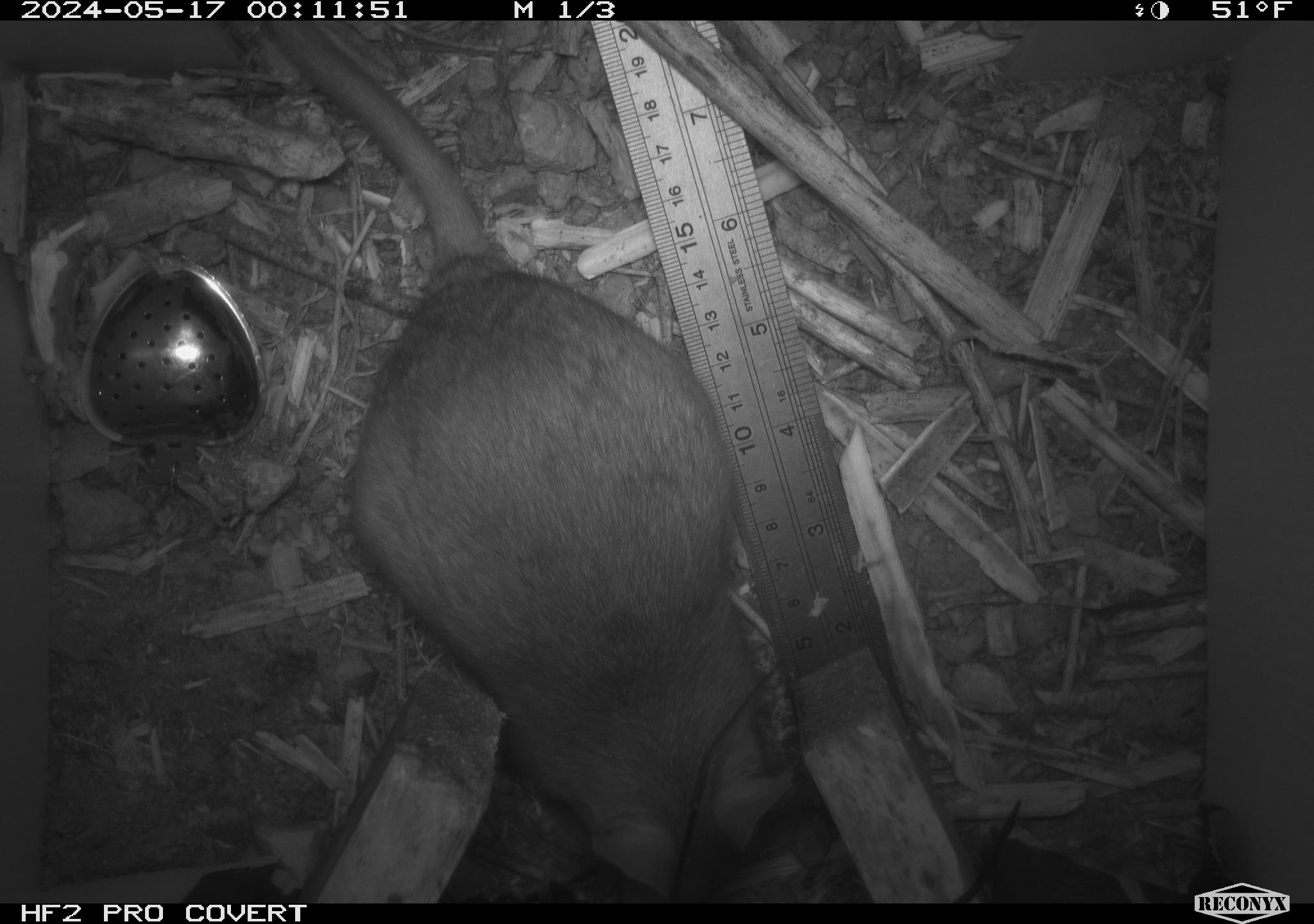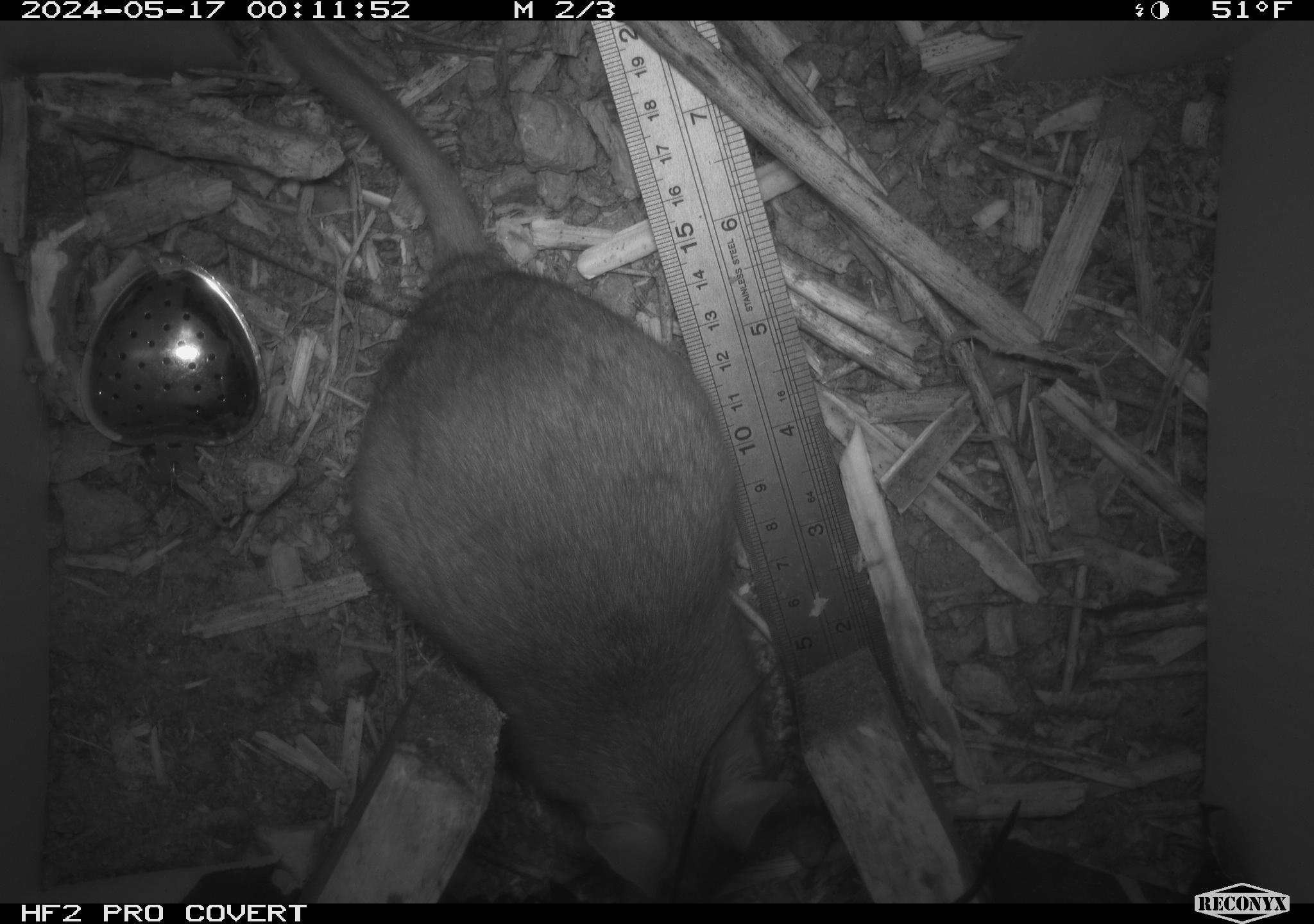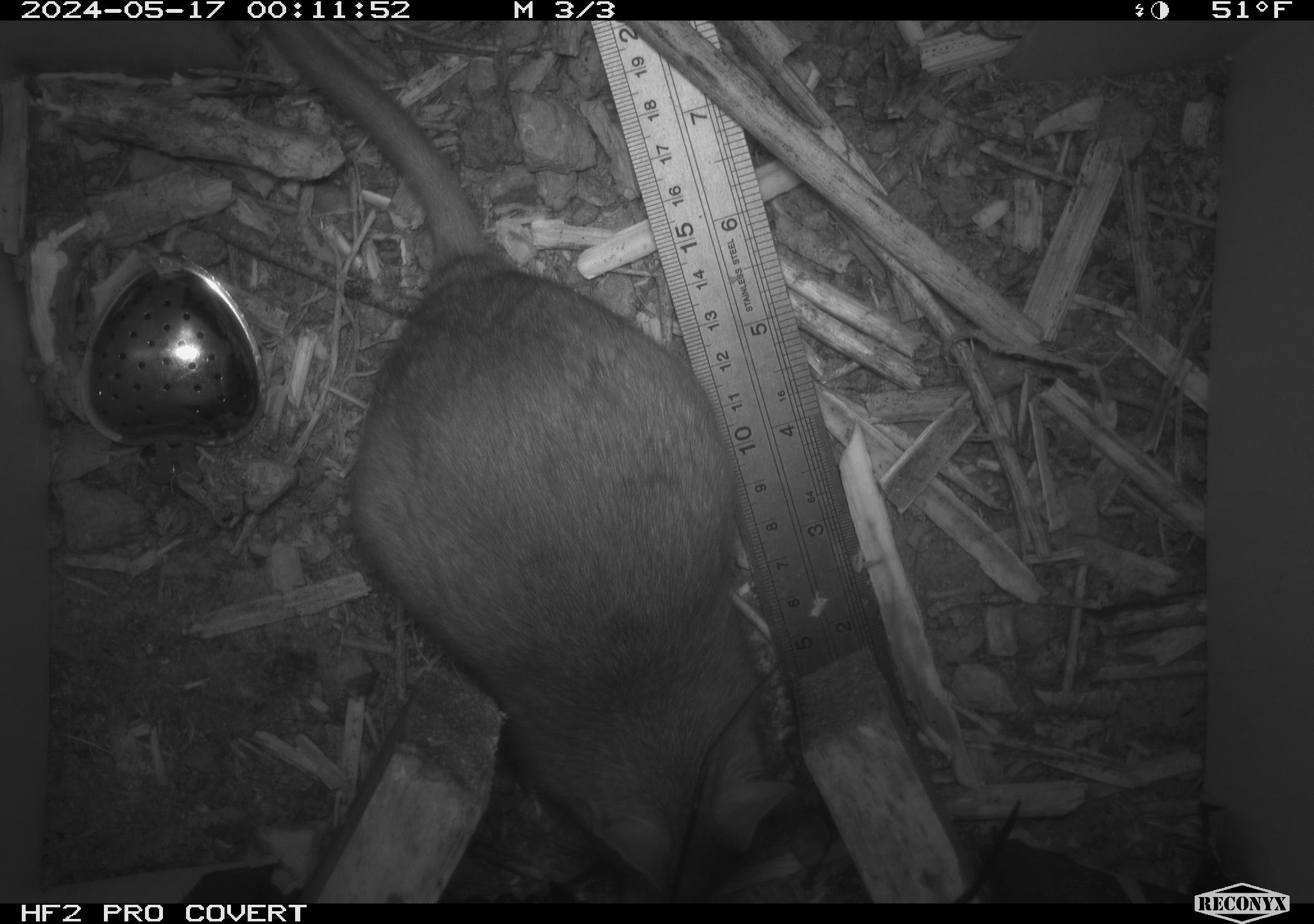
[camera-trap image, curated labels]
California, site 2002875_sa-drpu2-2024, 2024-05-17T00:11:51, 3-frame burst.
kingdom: Animalia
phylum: Chordata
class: Mammalia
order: Rodentia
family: Cricetidae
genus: Neotoma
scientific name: Neotoma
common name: pack rat or woodrat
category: neotoma species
Neotoma species (pack rat or woodrat) (Neotoma).